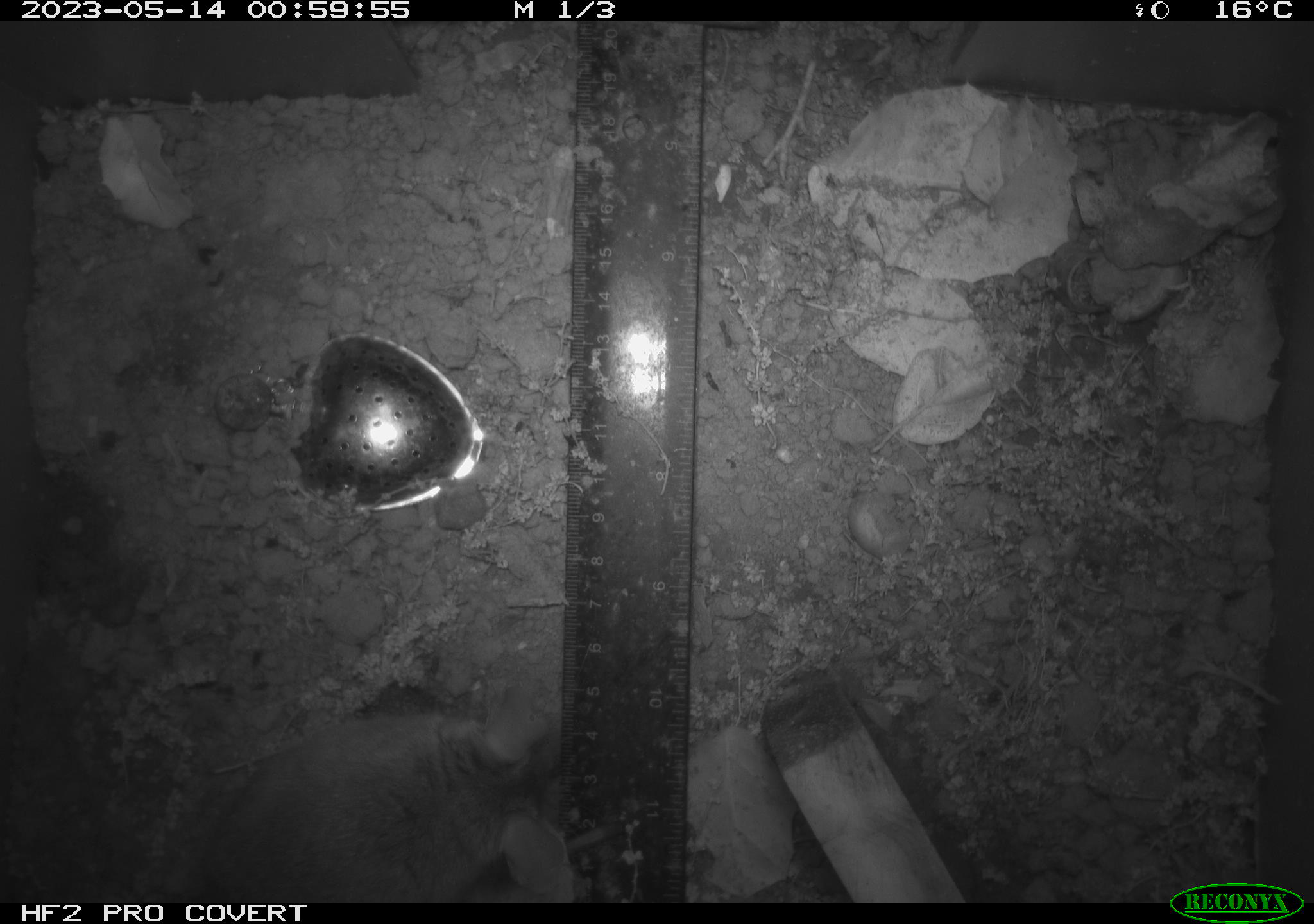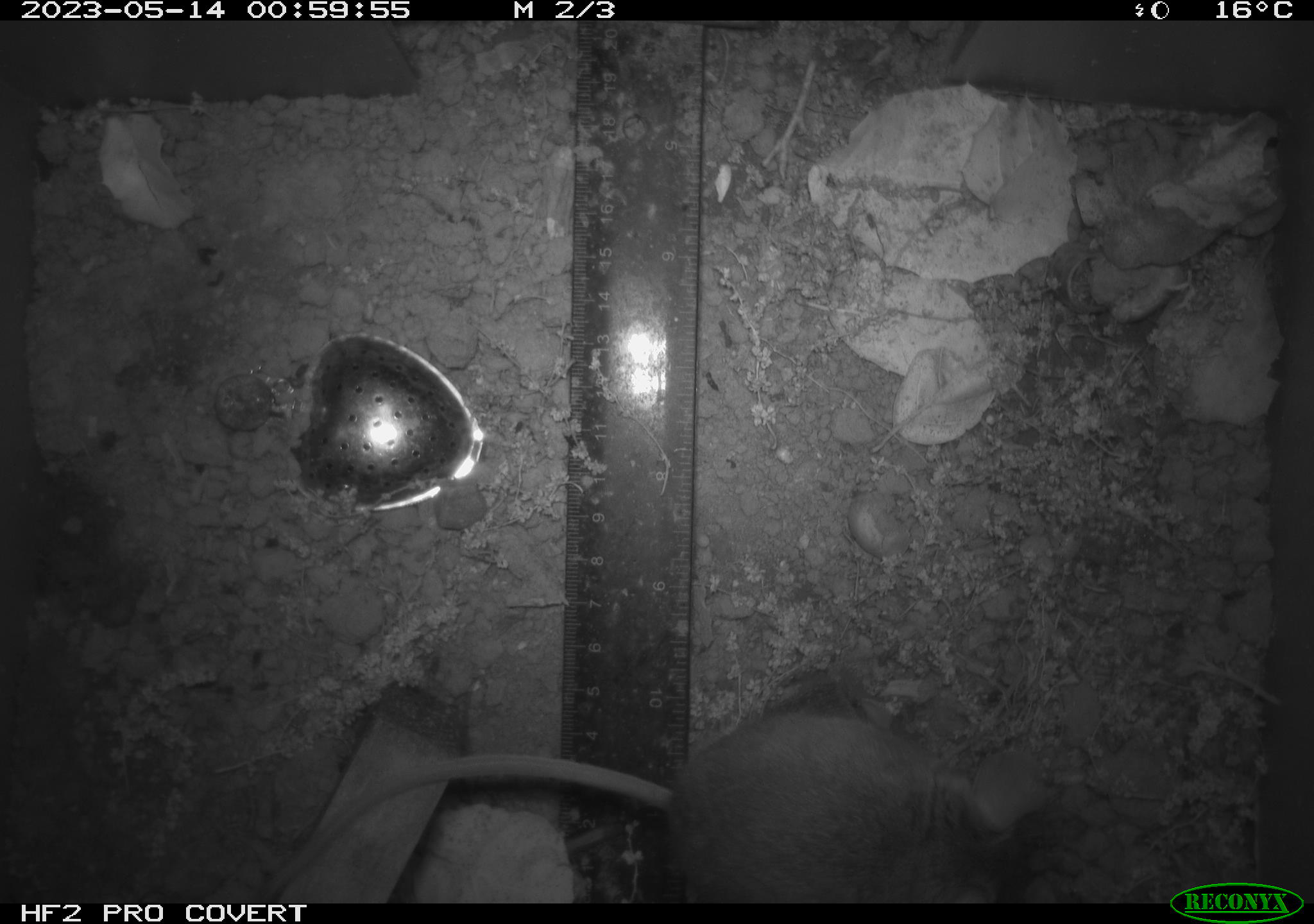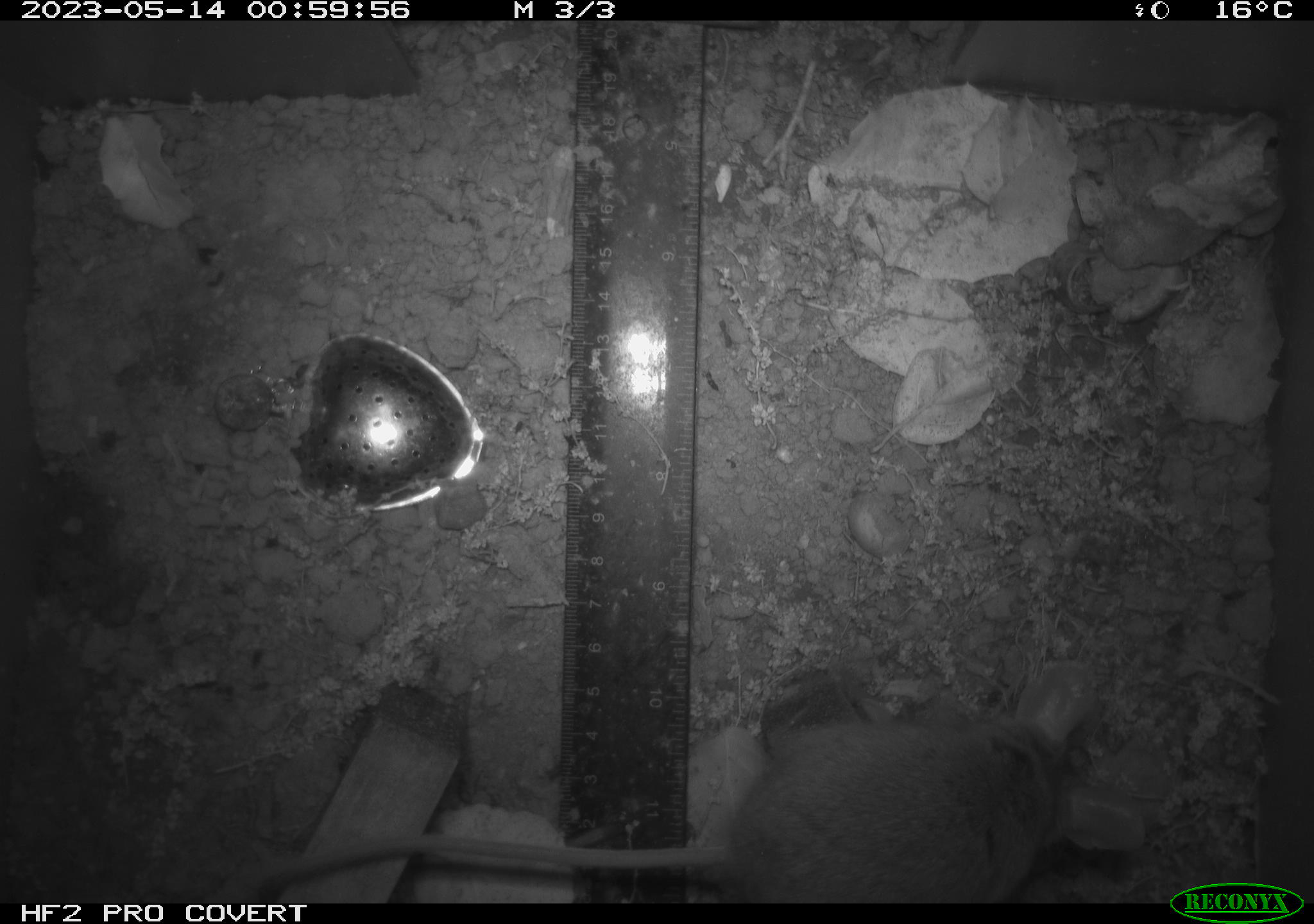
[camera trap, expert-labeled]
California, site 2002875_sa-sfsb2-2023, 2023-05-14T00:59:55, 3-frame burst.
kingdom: Animalia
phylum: Chordata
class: Mammalia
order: Rodentia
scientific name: Rodentia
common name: mouse species